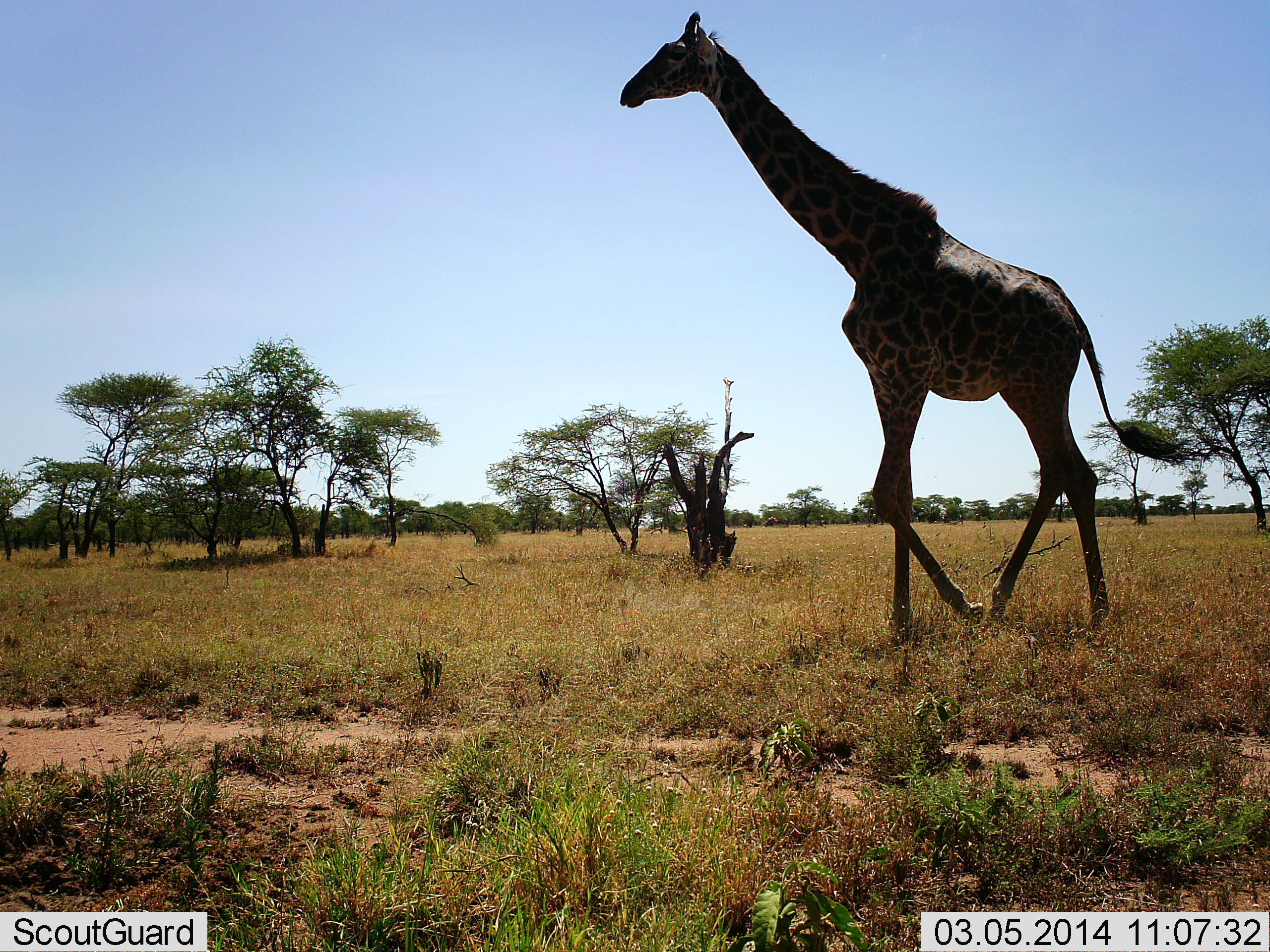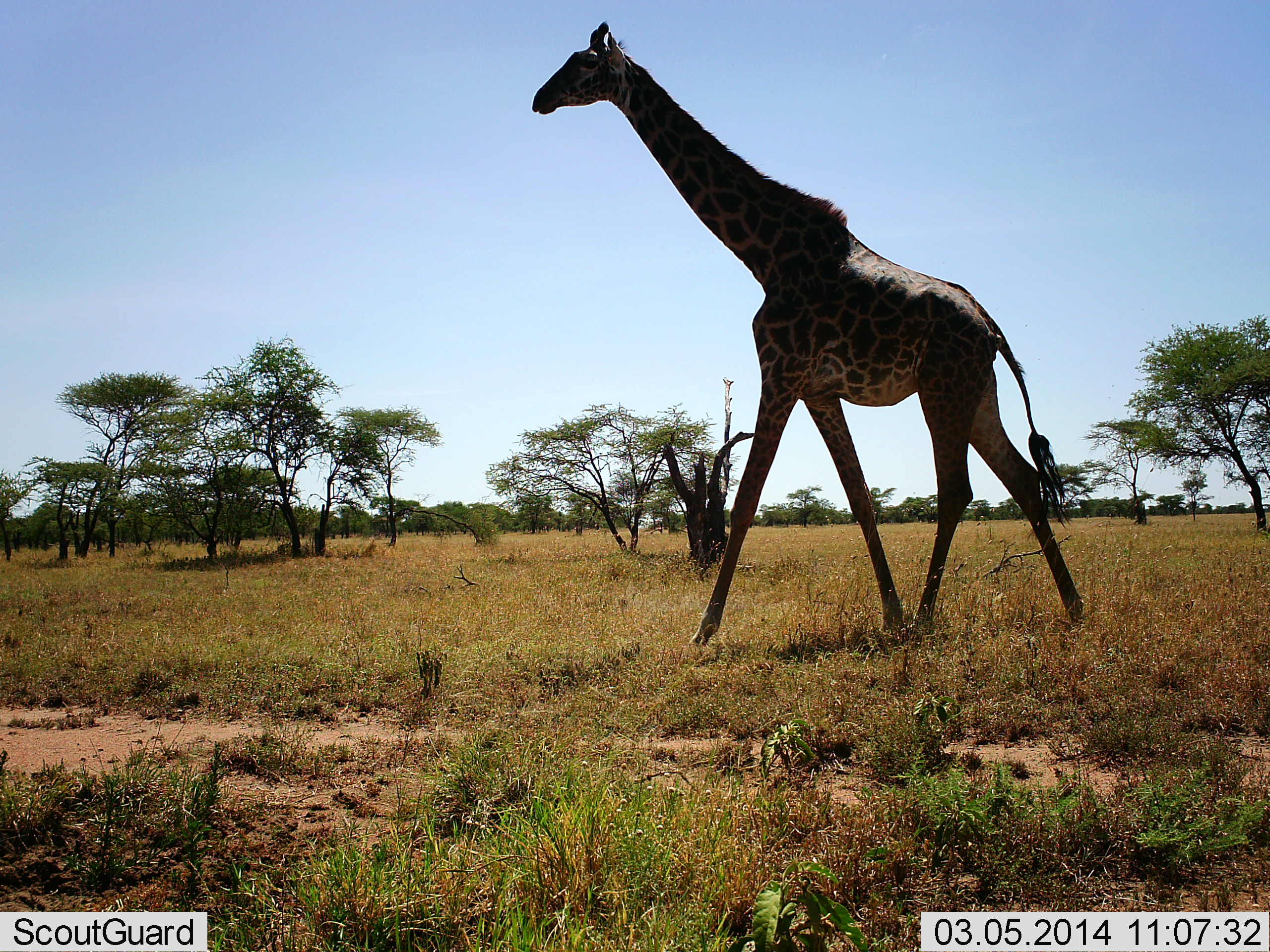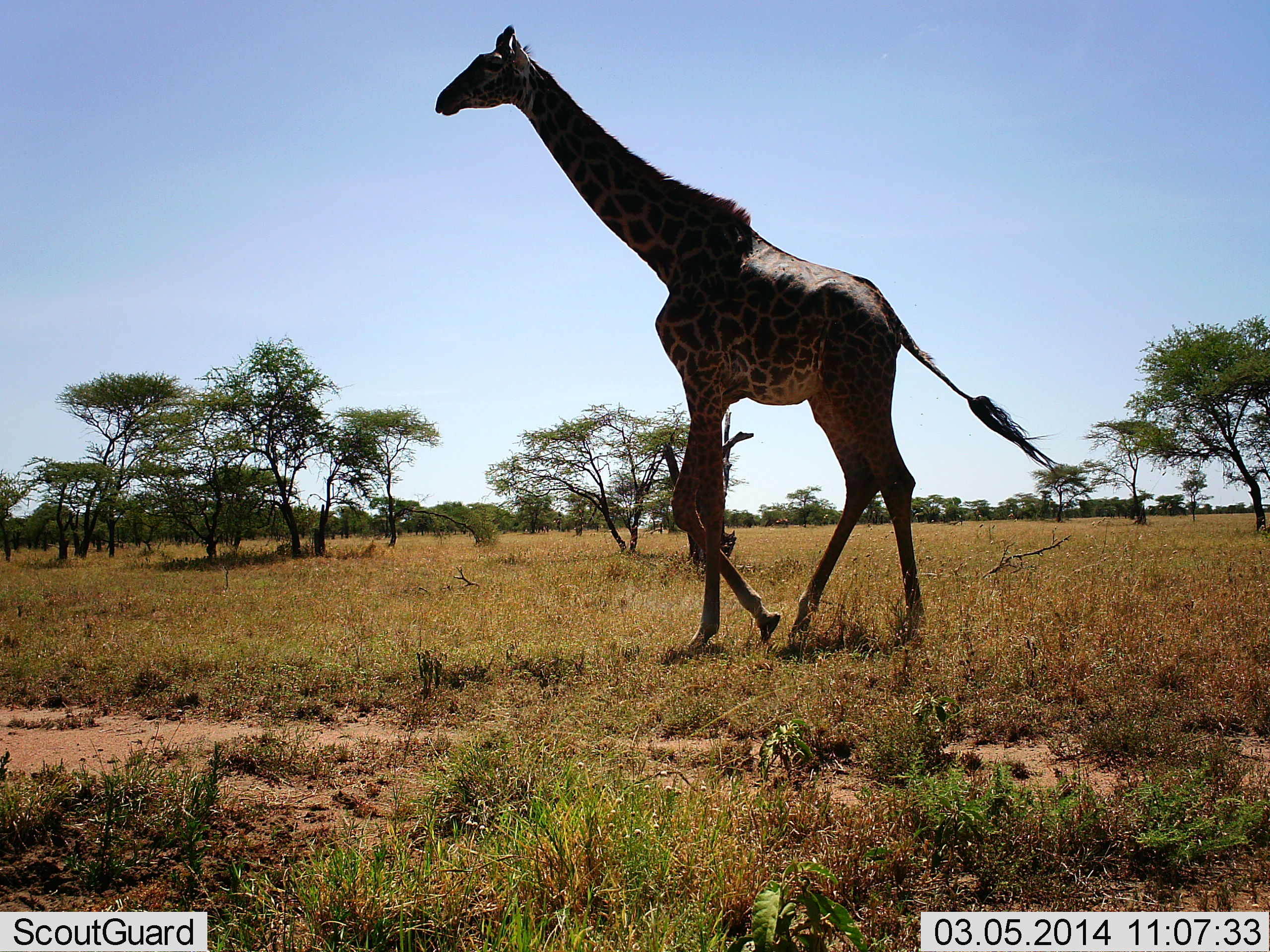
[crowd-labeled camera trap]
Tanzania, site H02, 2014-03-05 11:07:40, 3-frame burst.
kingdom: Animalia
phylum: Chordata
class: Mammalia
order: Artiodactyla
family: Giraffidae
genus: Giraffa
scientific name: Giraffa camelopardalis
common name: giraffe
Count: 1.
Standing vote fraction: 10%.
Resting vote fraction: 0%.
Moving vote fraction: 90%.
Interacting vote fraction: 0%.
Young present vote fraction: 0%.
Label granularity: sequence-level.